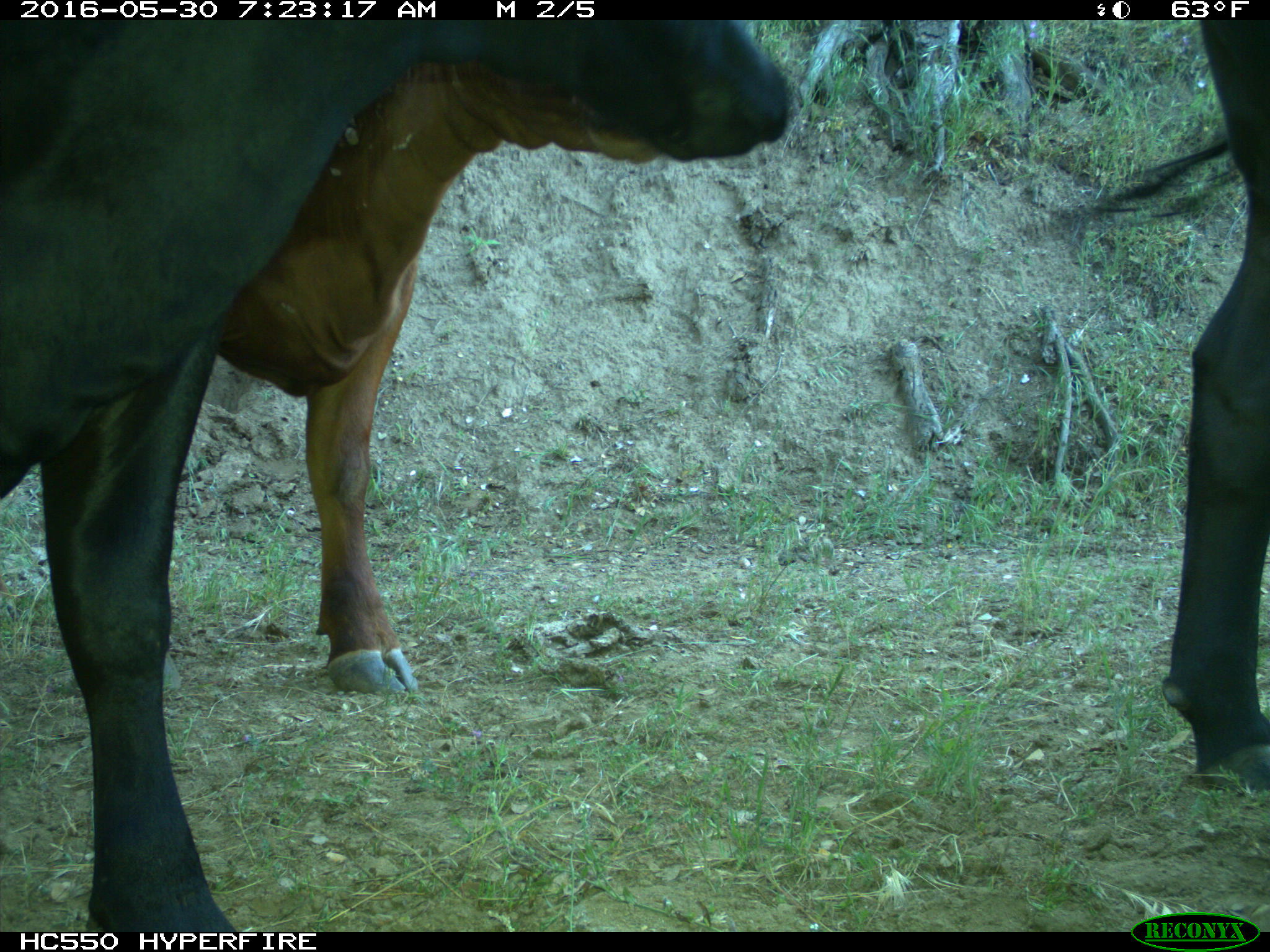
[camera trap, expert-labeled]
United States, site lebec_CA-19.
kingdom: Animalia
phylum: Chordata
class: Mammalia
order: Artiodactyla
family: Bovidae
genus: Bos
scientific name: Bos taurus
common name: domestic cow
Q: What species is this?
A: Bos taurus (domestic cow).